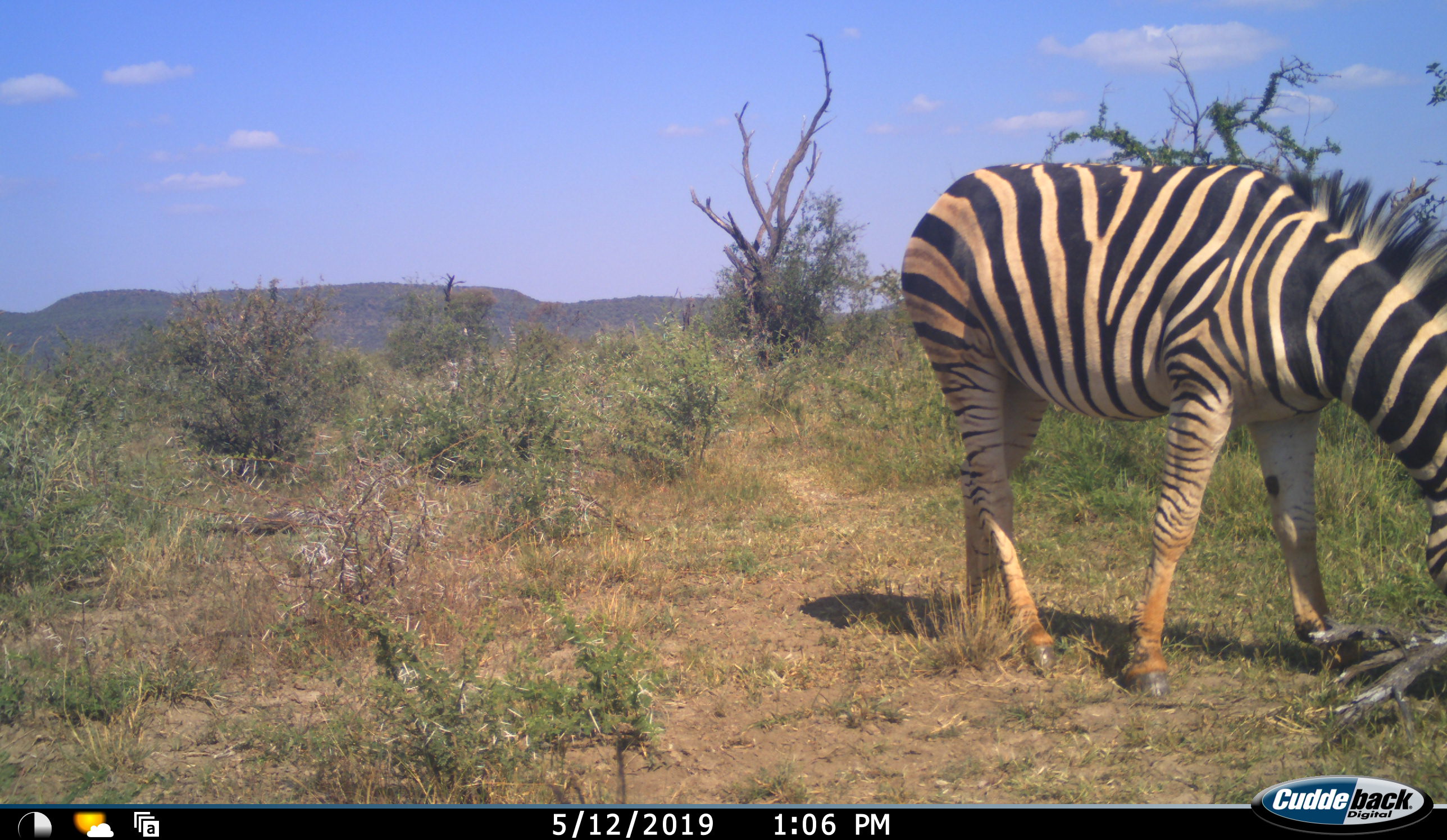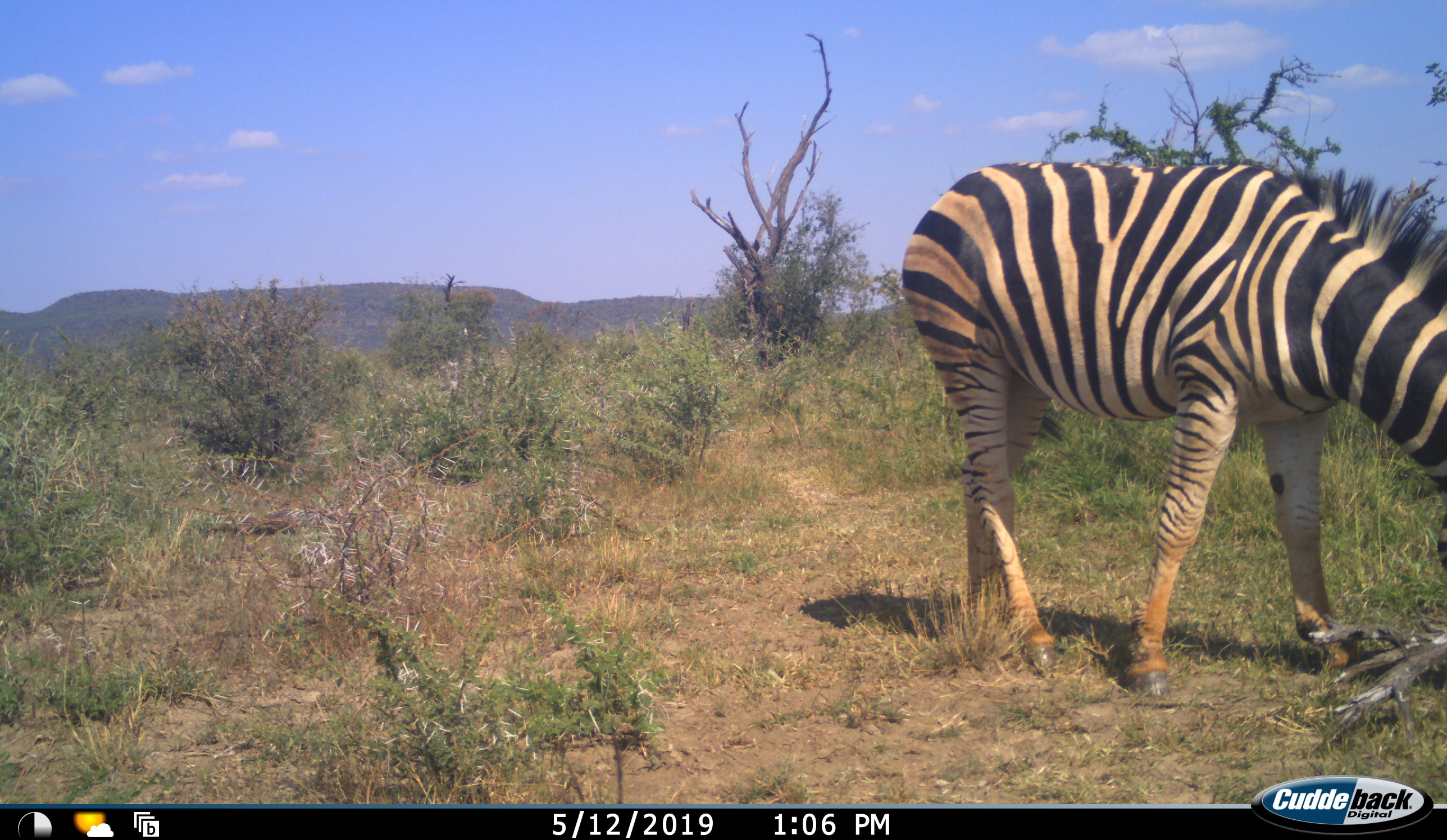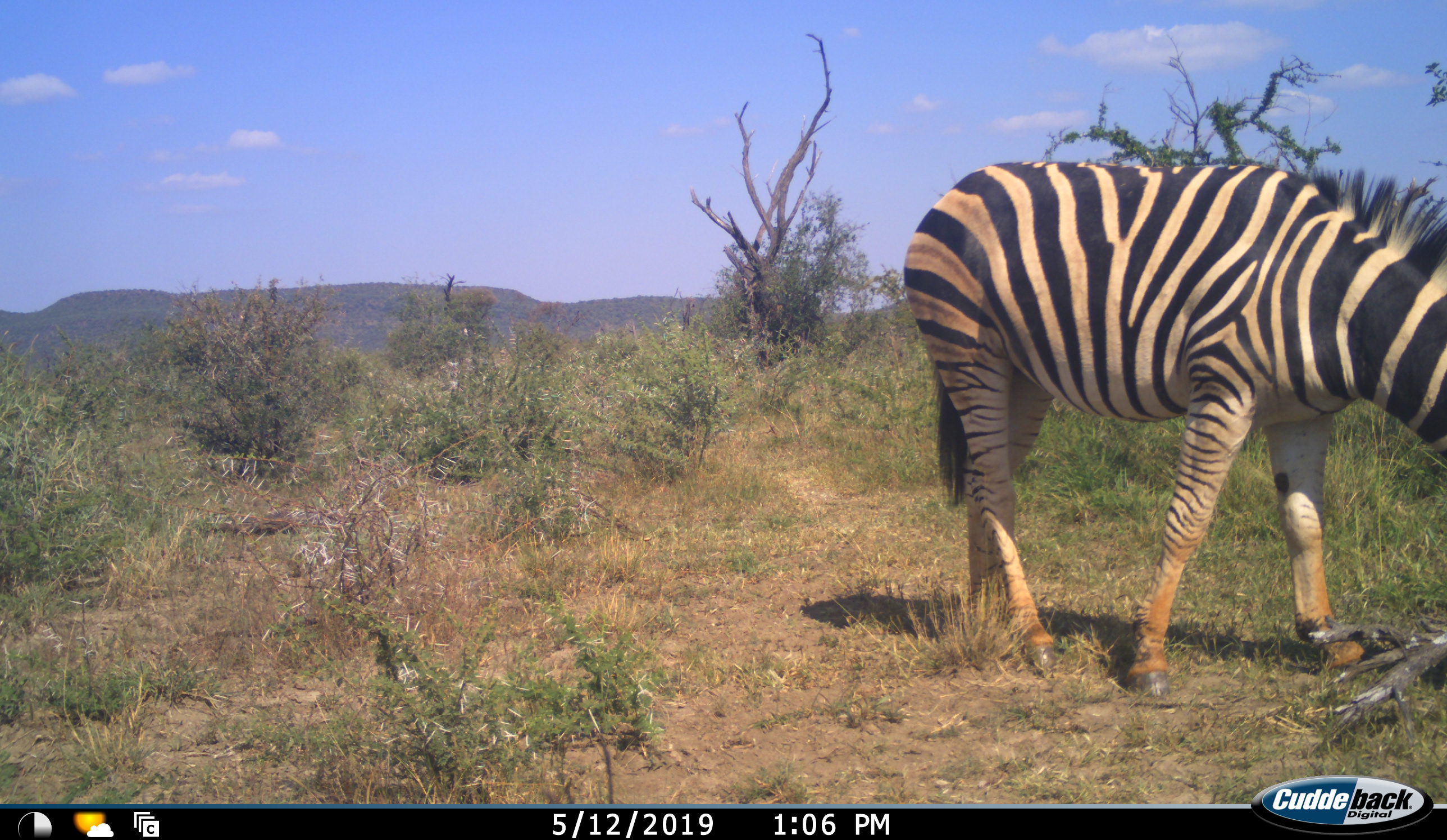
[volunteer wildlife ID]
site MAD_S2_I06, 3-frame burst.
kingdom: Animalia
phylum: Chordata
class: Mammalia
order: Perissodactyla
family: Equidae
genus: Equus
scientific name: Equus quagga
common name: plains zebra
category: zebraplains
Zebraplains (plains zebra) (Equus quagga), count 1. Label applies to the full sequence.